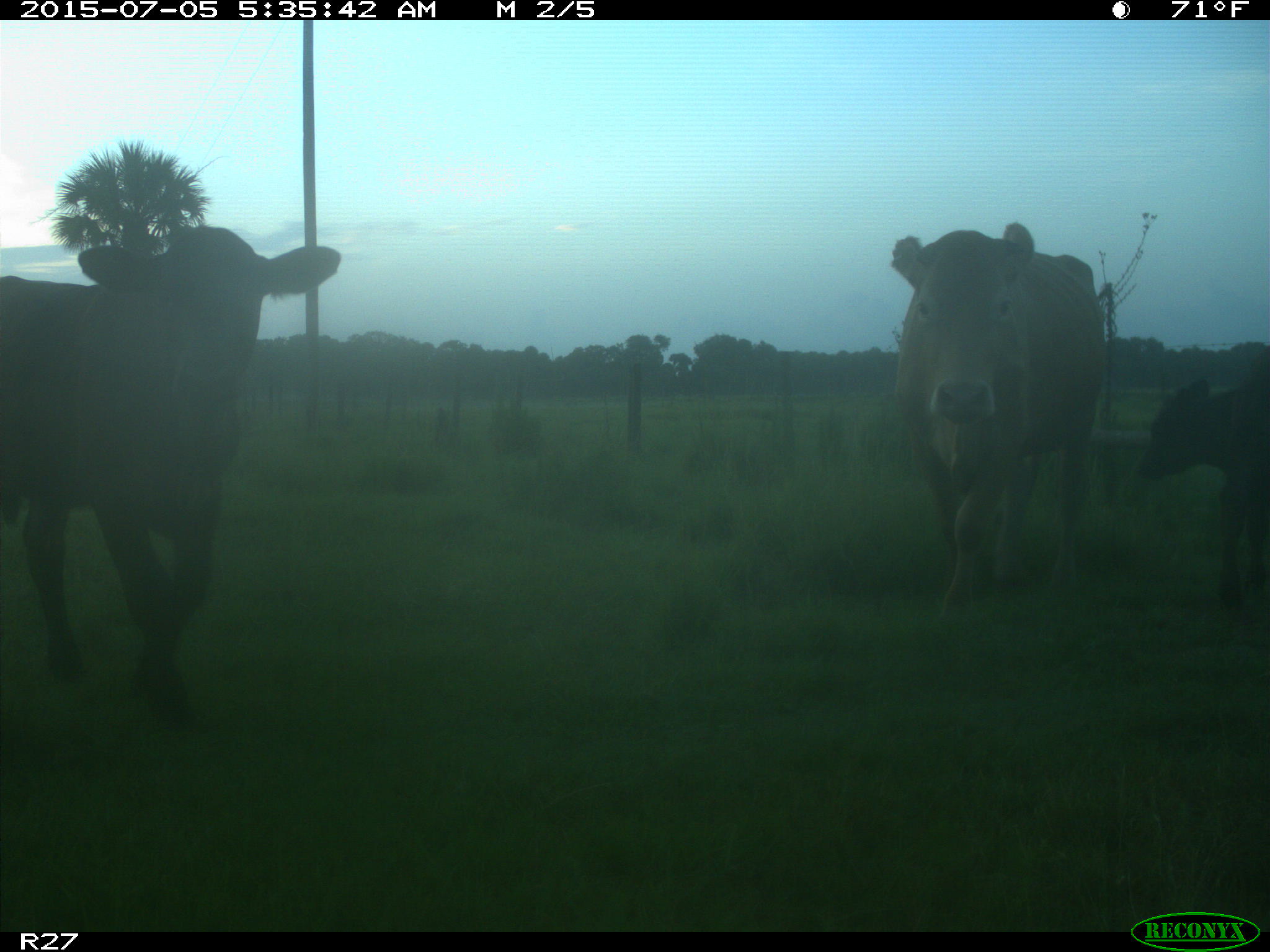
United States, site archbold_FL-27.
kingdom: Animalia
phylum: Chordata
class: Mammalia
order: Artiodactyla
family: Bovidae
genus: Bos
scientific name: Bos taurus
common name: domestic cow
Bos taurus (domestic cow).